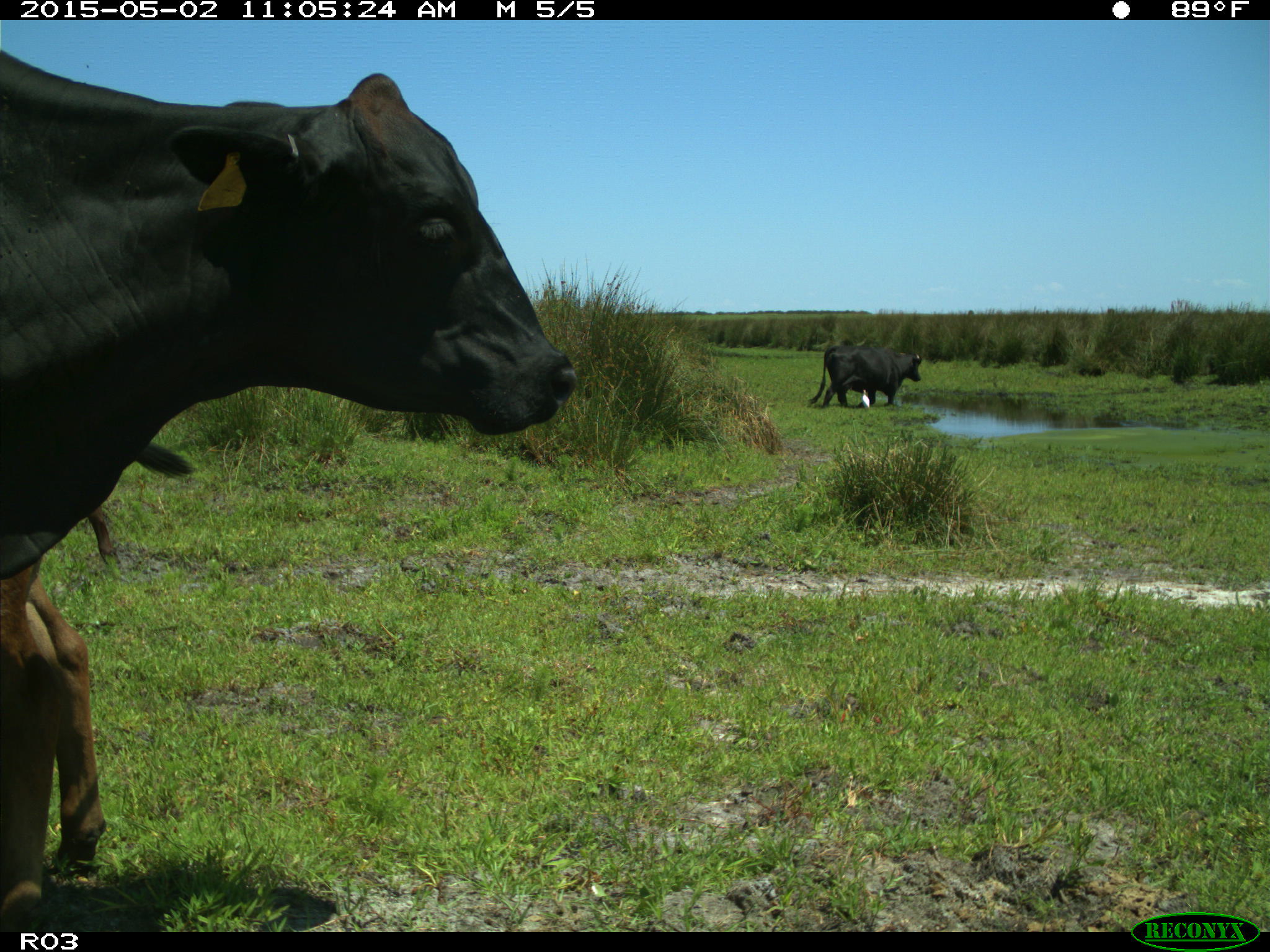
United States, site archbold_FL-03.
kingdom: Animalia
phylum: Chordata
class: Mammalia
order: Artiodactyla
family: Bovidae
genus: Bos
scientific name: Bos taurus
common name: domestic cow